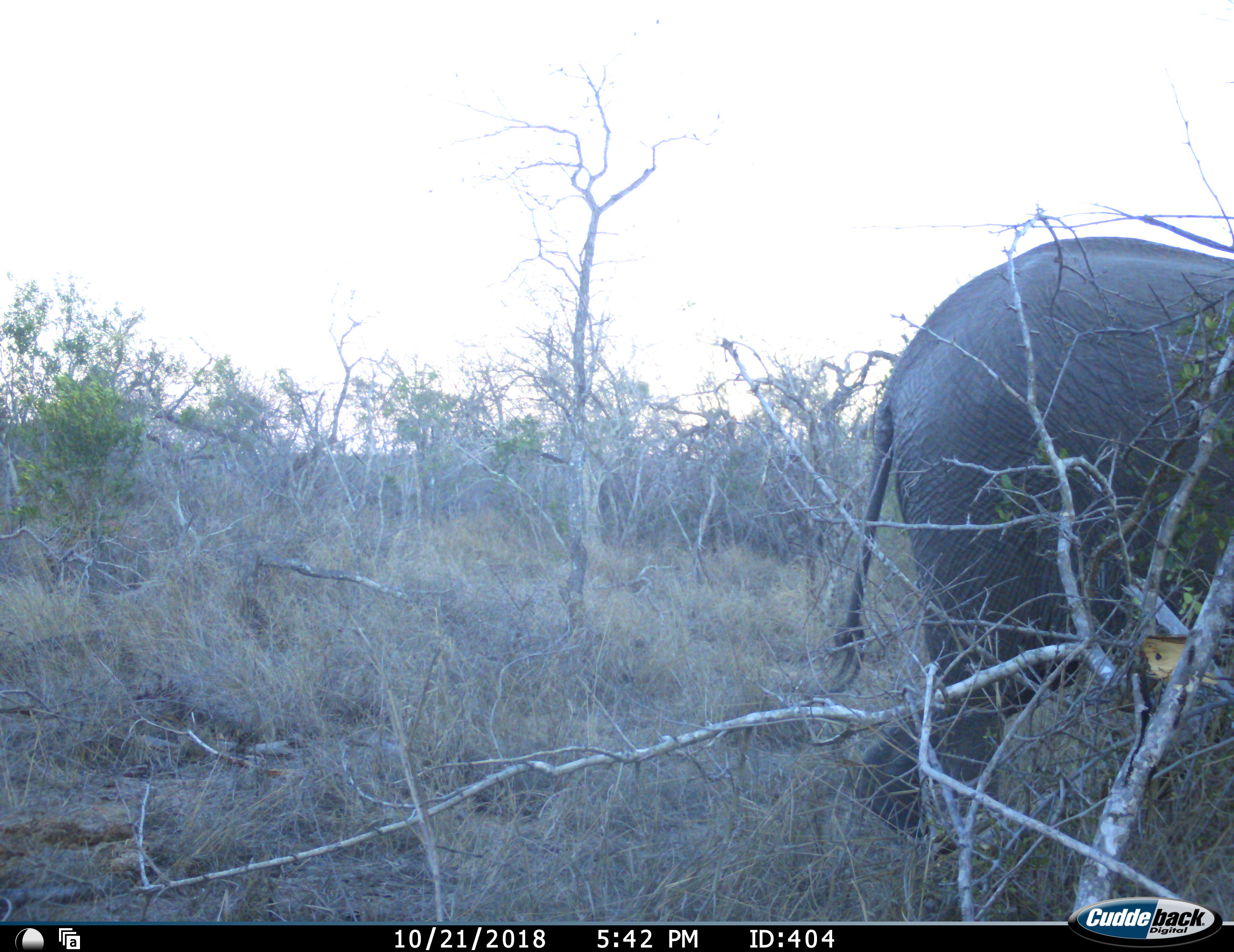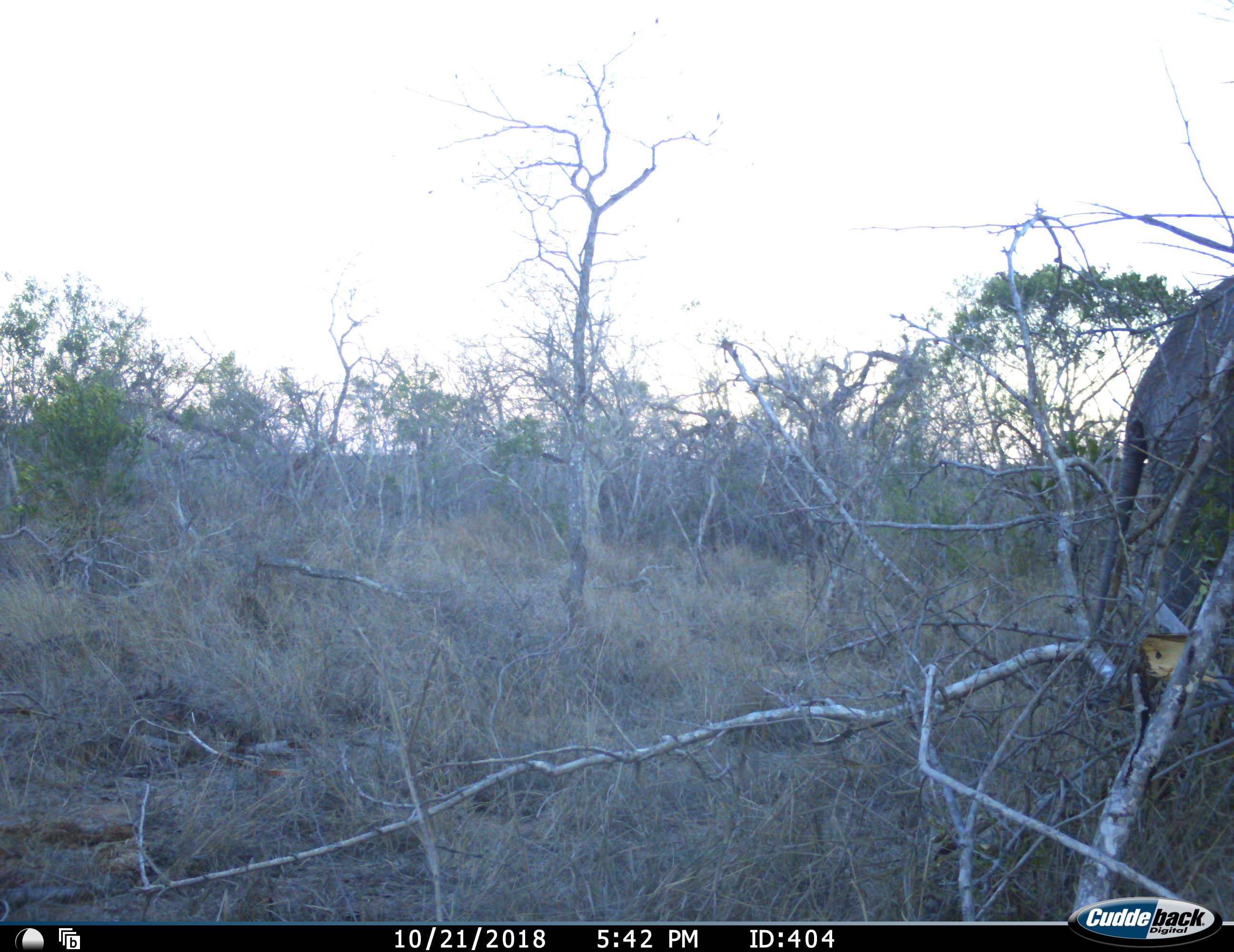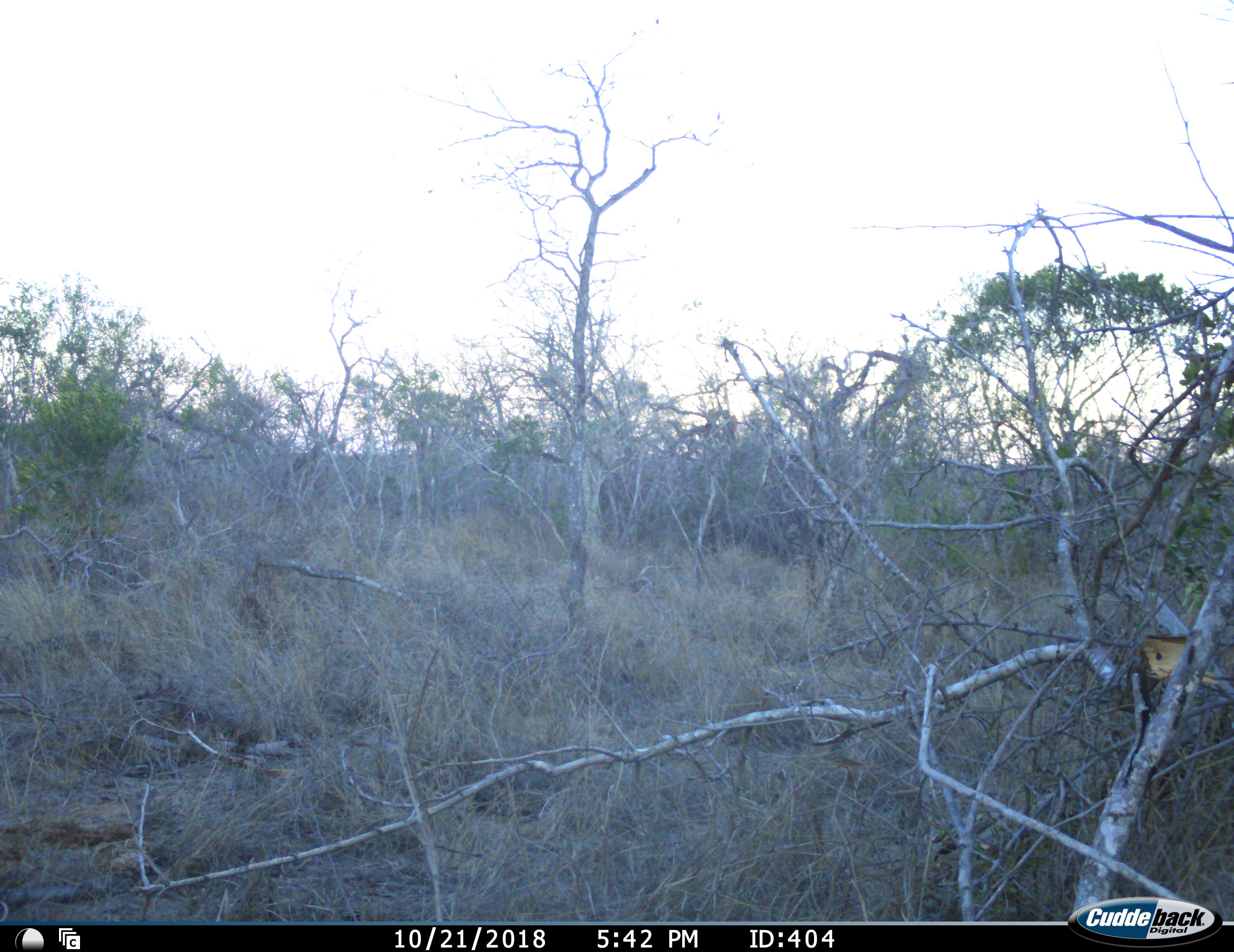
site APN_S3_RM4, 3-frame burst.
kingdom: Animalia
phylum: Chordata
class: Mammalia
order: Proboscidea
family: Elephantidae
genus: Loxodonta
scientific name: Loxodonta africana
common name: african bush elephant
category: elephant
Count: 1.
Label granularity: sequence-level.